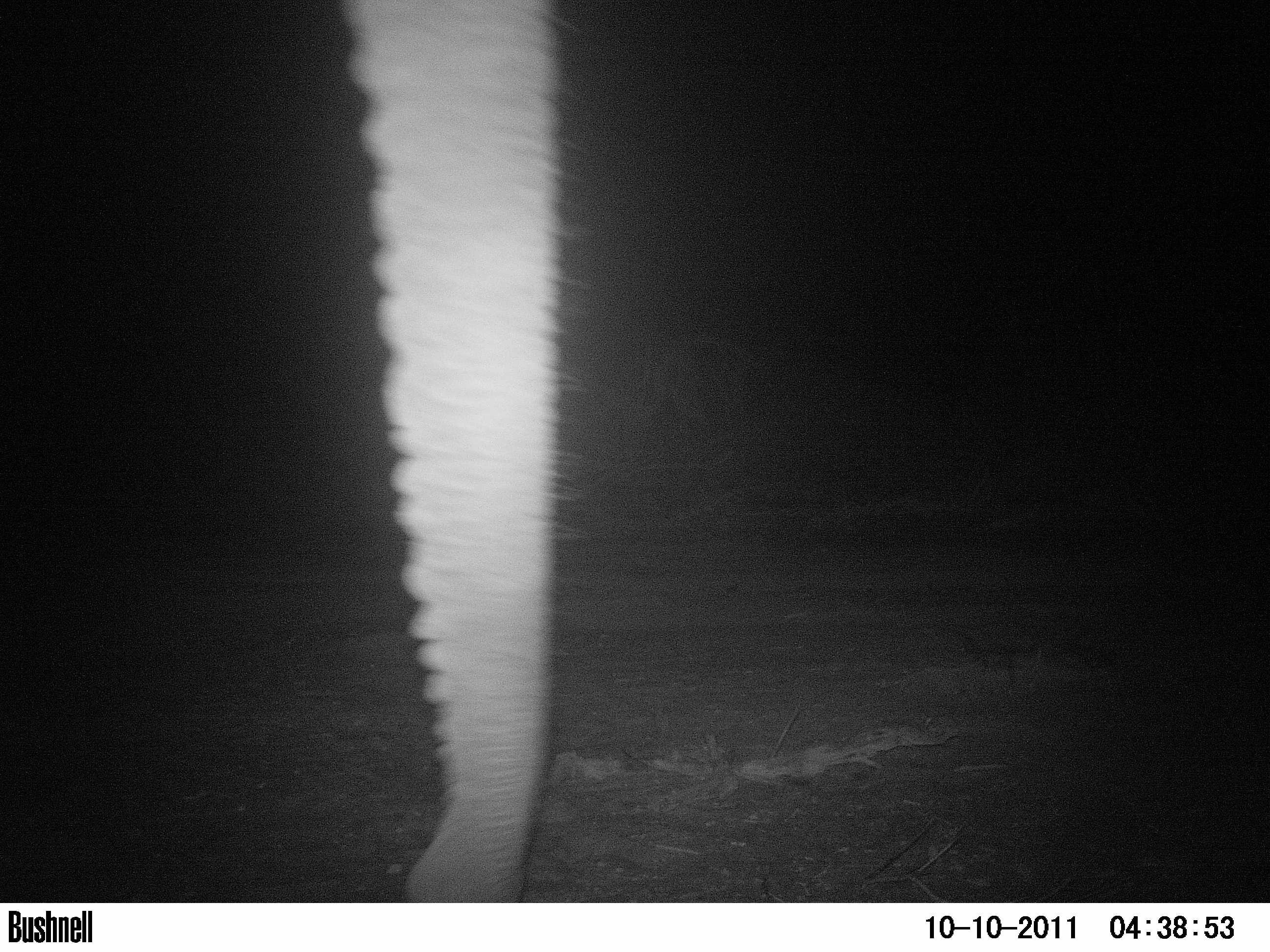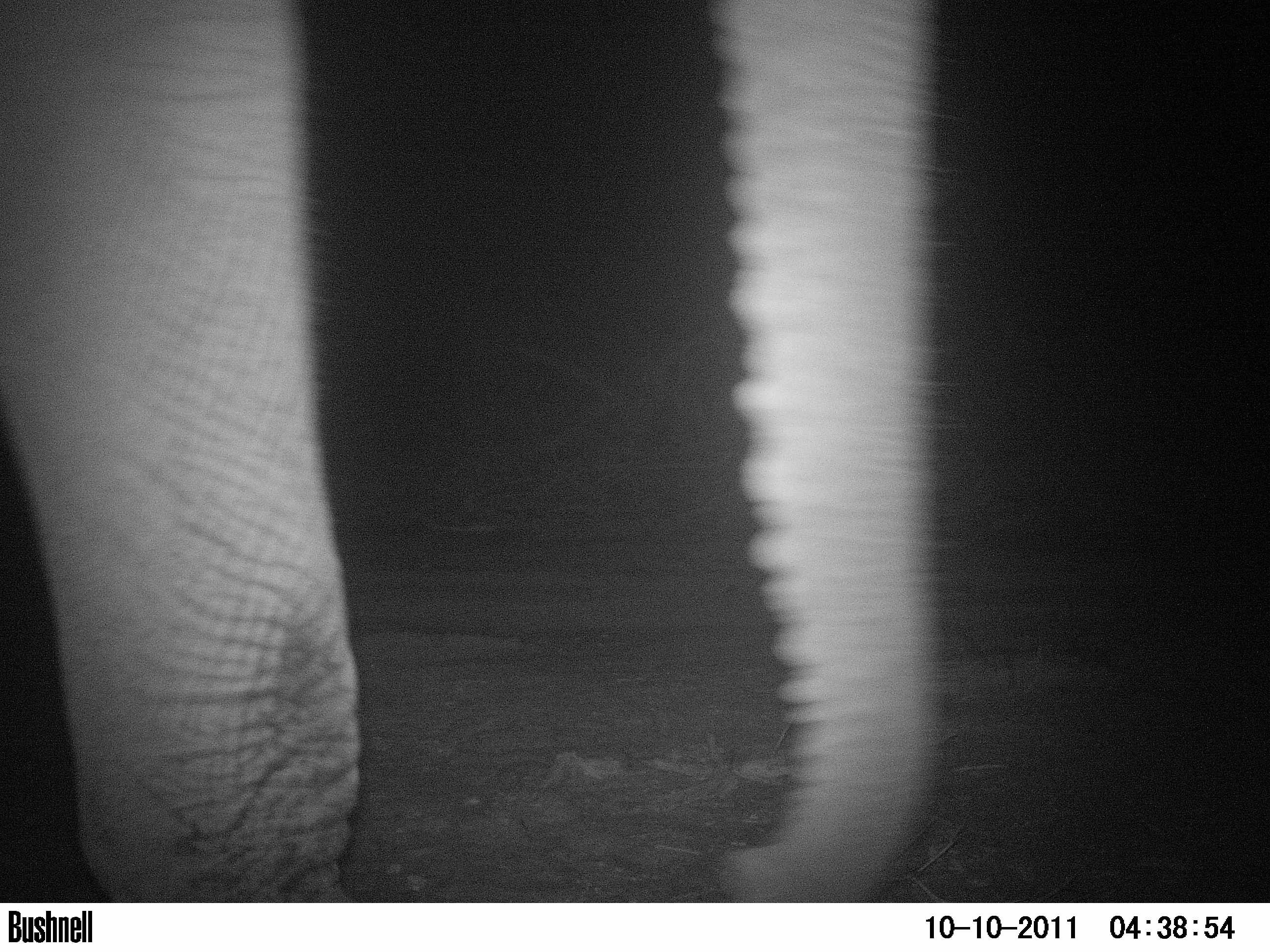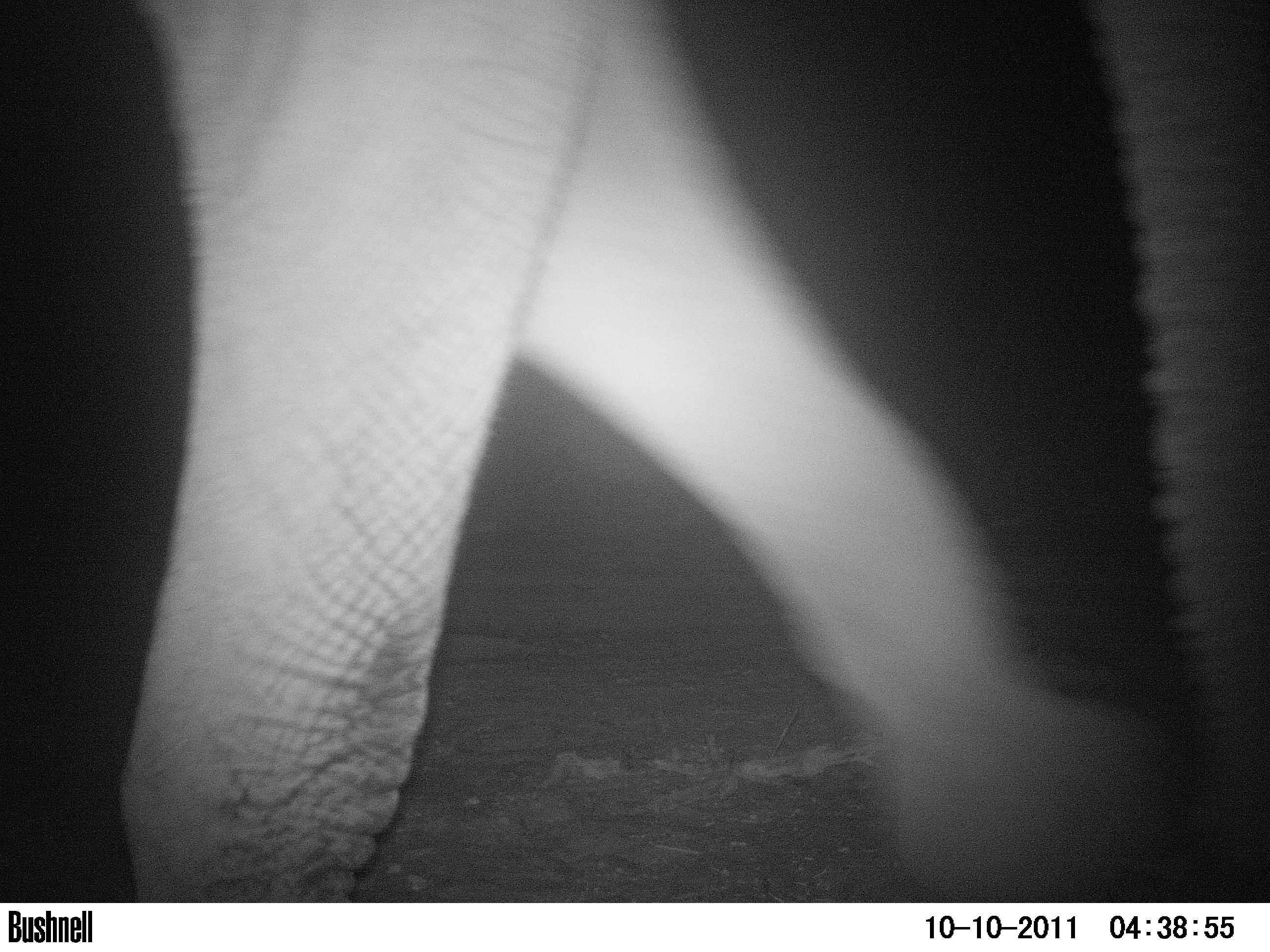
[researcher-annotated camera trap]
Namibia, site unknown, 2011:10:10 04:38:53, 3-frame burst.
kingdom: Animalia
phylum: Chordata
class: Mammalia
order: Proboscidea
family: Elephantidae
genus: Loxodonta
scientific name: Loxodonta africana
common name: african elephant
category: loxodanta africana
Loxodanta africana (african elephant) (Loxodonta africana).